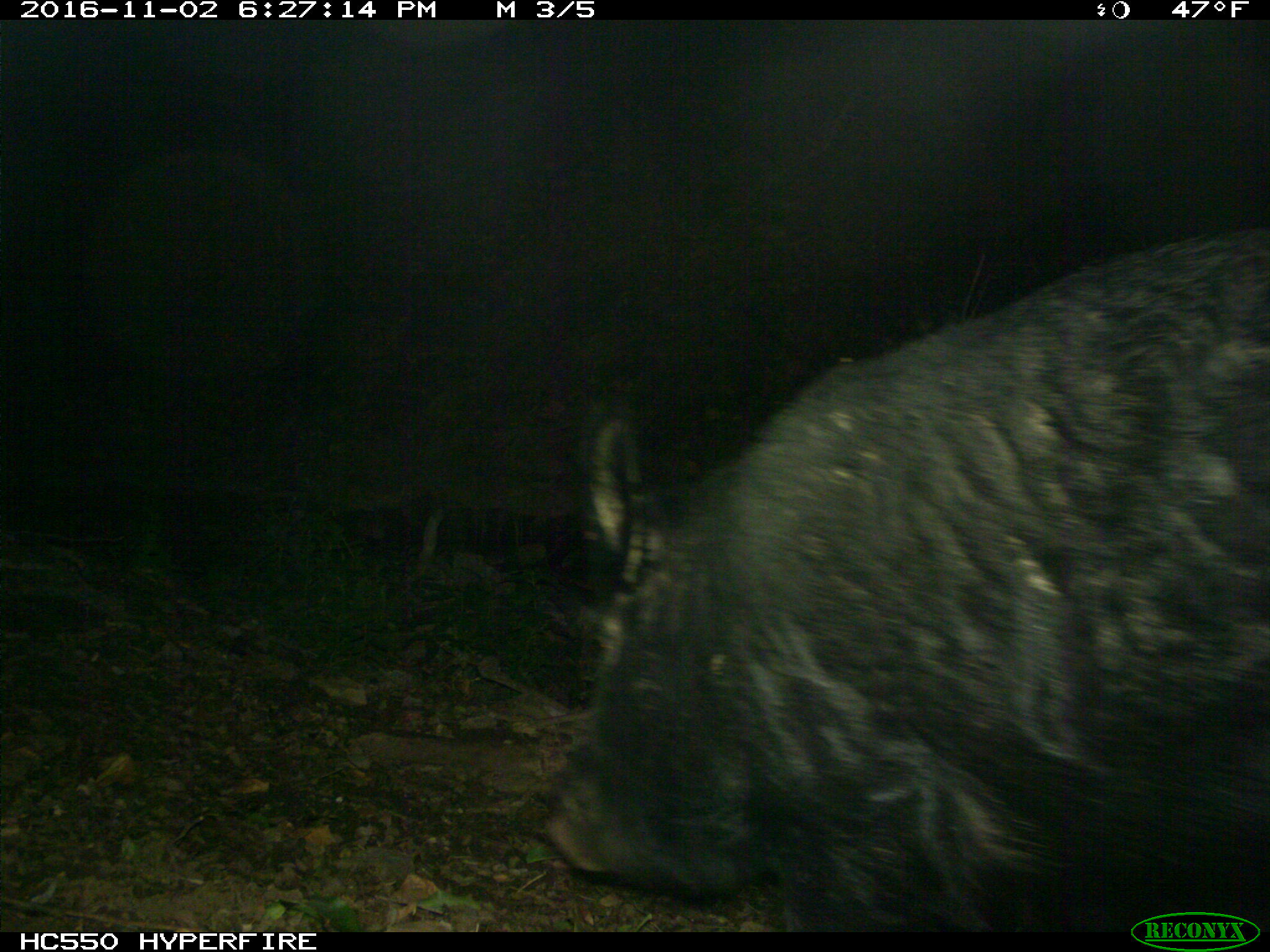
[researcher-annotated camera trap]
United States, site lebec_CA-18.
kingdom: Animalia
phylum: Chordata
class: Mammalia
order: Artiodactyla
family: Suidae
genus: Sus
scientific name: Sus scrofa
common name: wild boar